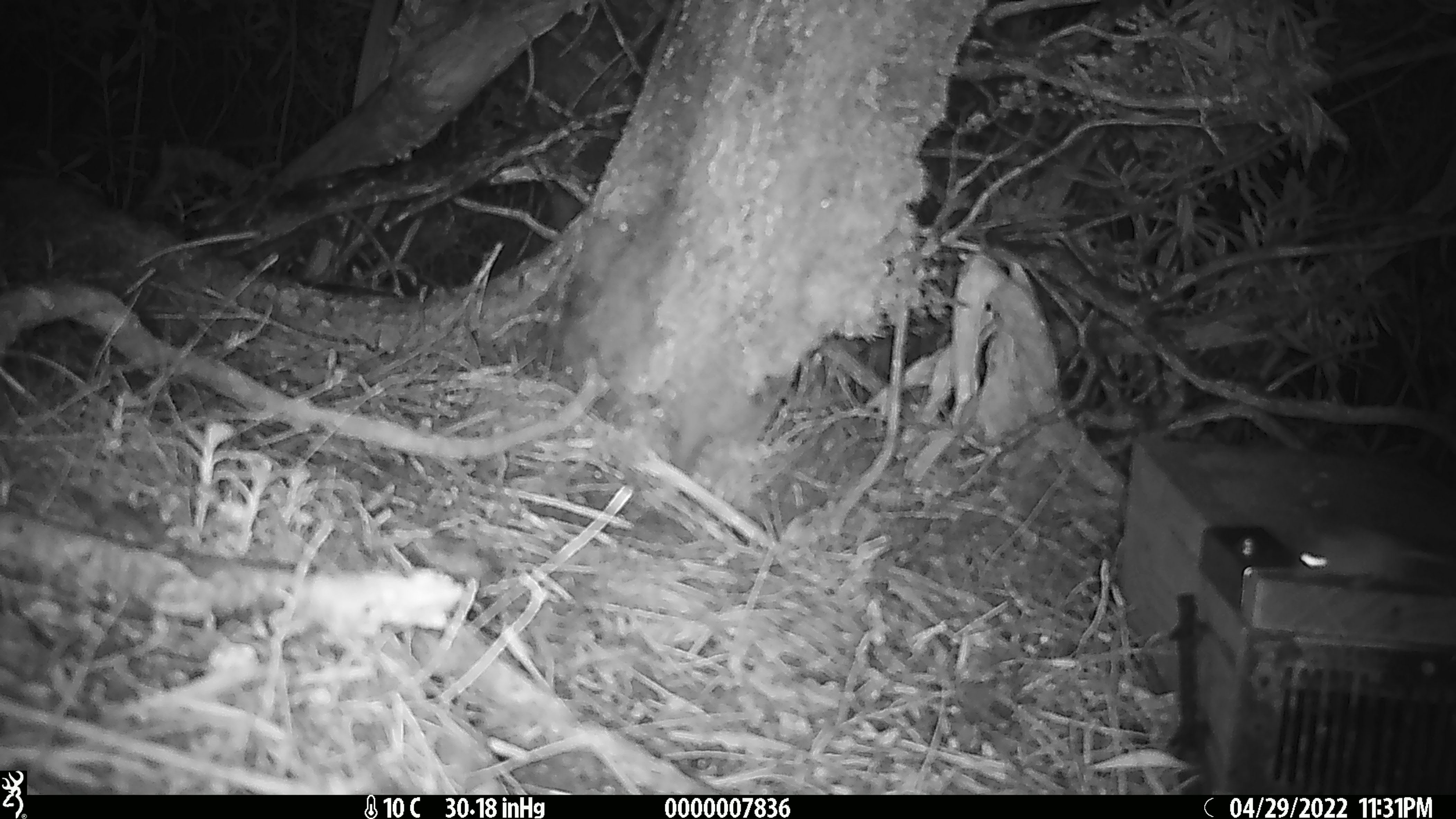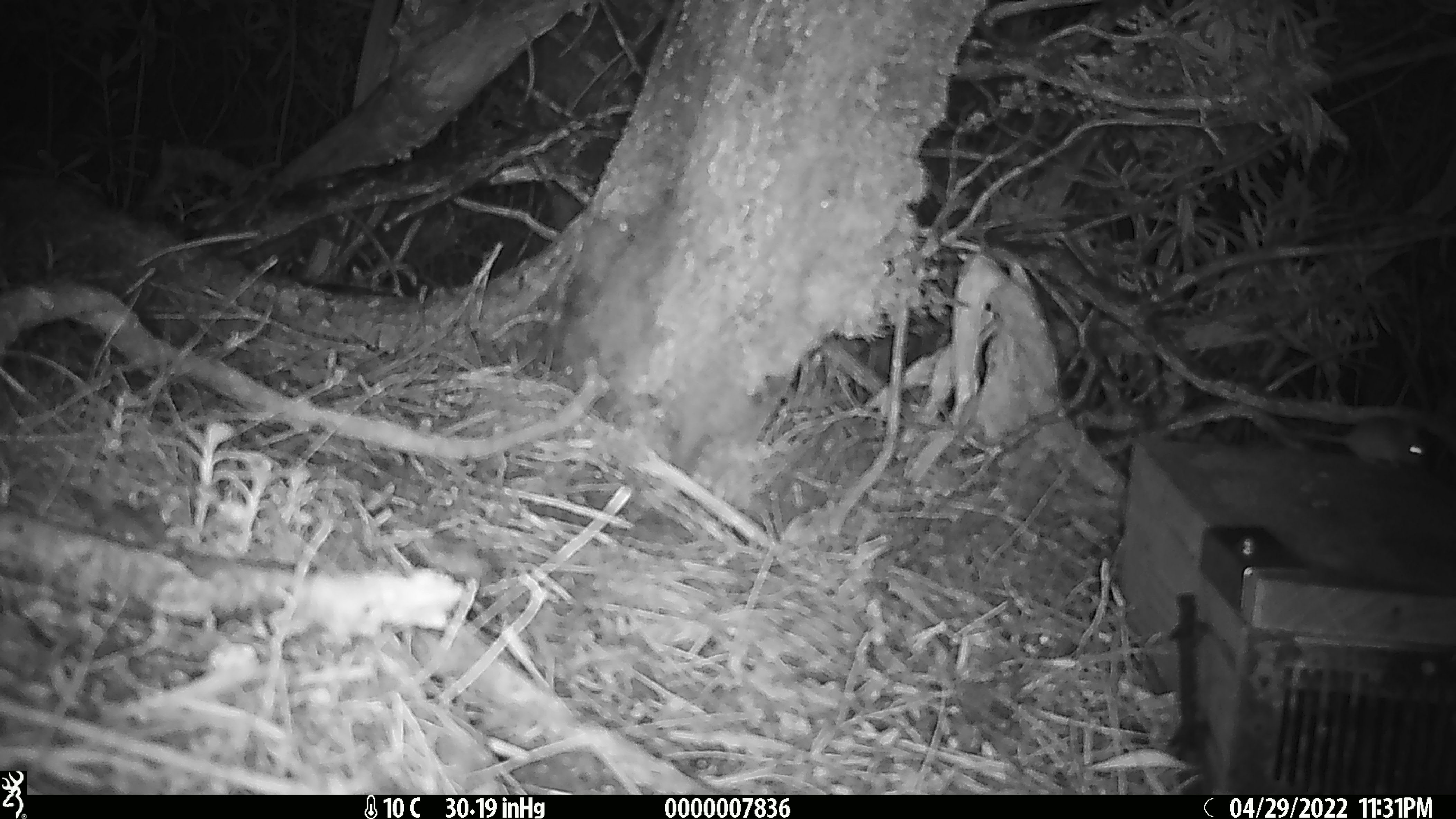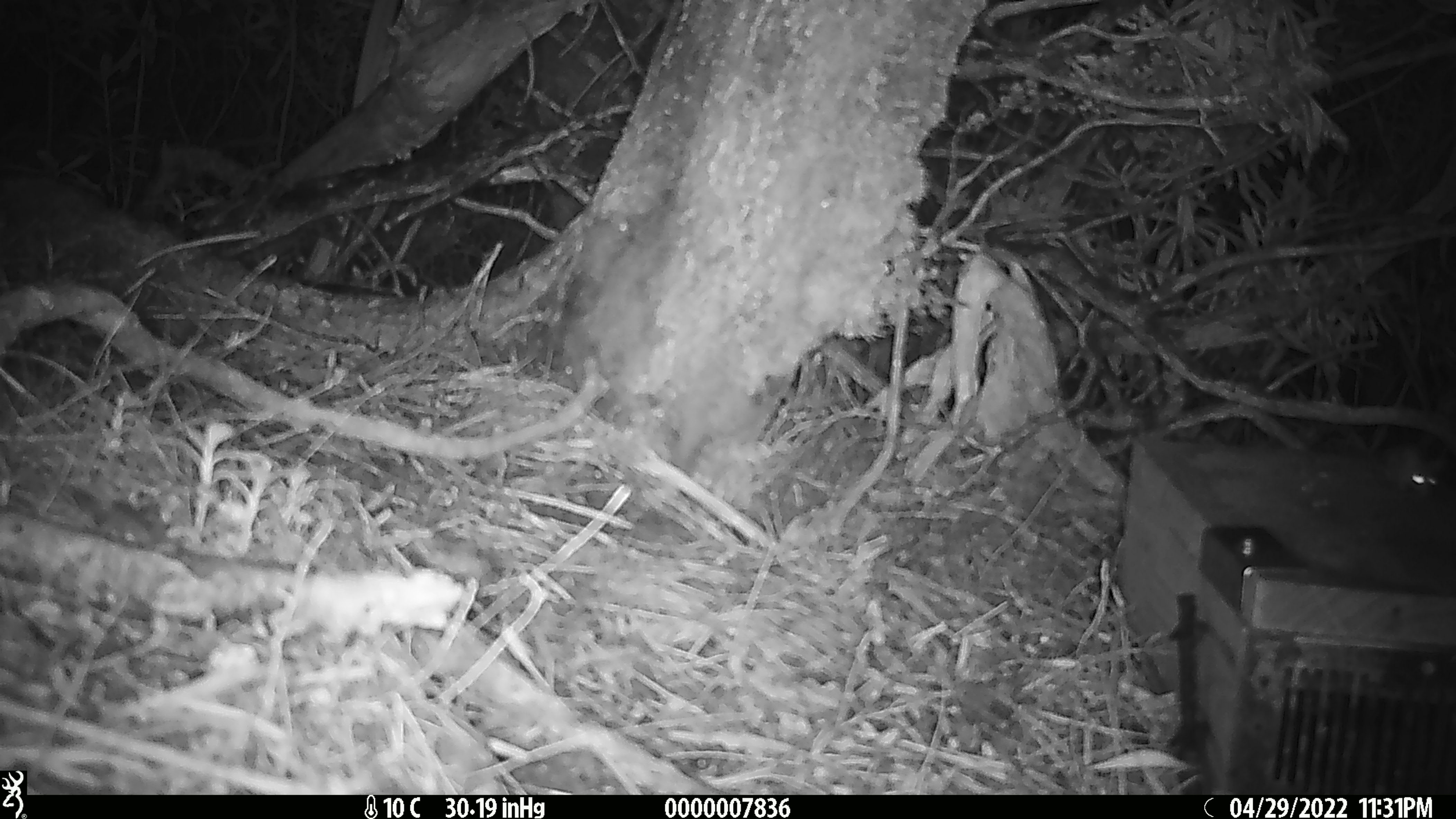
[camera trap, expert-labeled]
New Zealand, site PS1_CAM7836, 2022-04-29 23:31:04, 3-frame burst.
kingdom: Animalia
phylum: Chordata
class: Mammalia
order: Rodentia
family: Muridae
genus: Mus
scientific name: Mus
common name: mouse